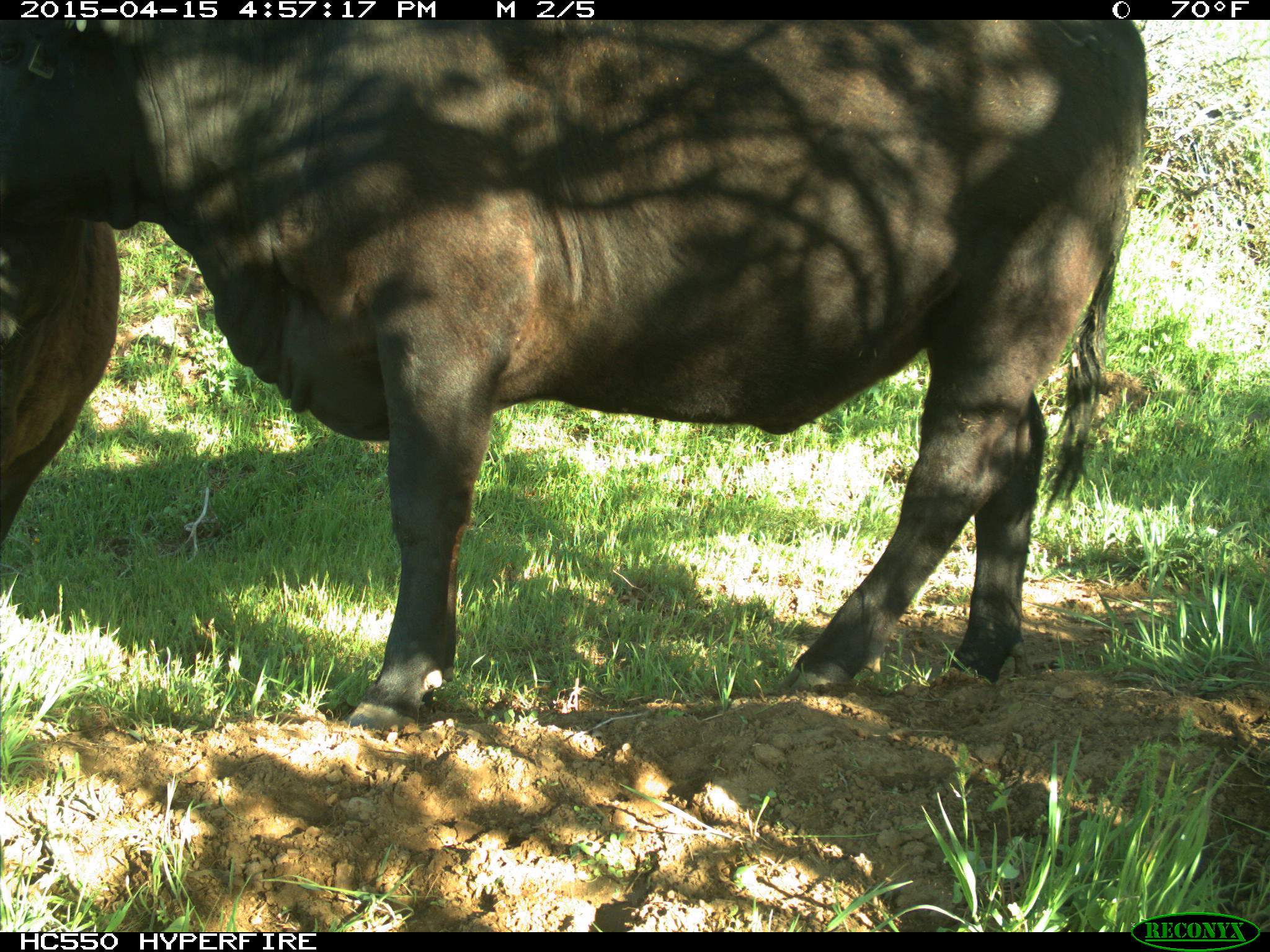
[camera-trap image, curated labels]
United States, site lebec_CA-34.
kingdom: Animalia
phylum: Chordata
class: Mammalia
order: Artiodactyla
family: Bovidae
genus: Bos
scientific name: Bos taurus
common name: domestic cow